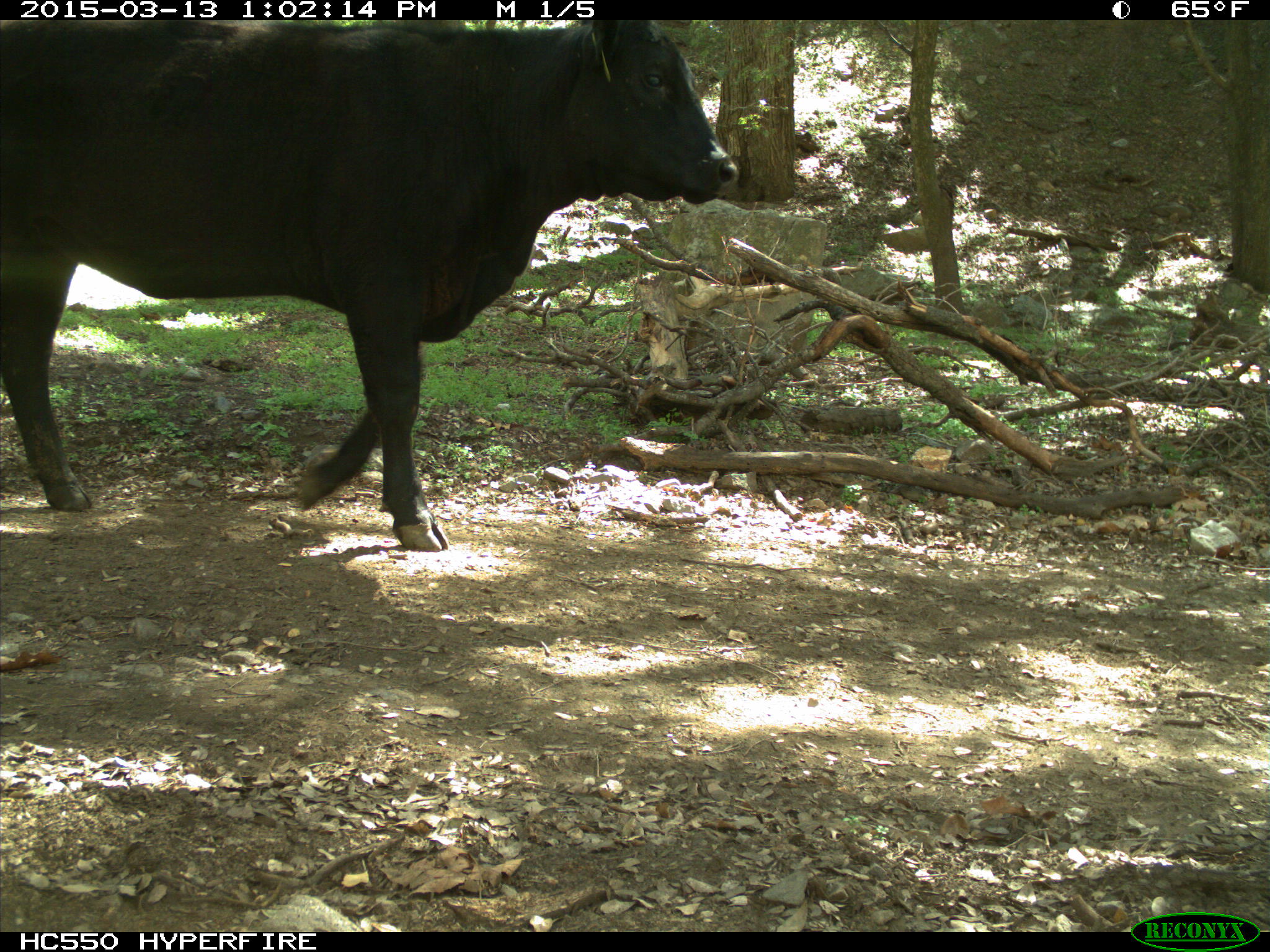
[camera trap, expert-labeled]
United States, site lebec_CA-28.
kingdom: Animalia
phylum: Chordata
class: Mammalia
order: Artiodactyla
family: Bovidae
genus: Bos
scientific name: Bos taurus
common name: domestic cow